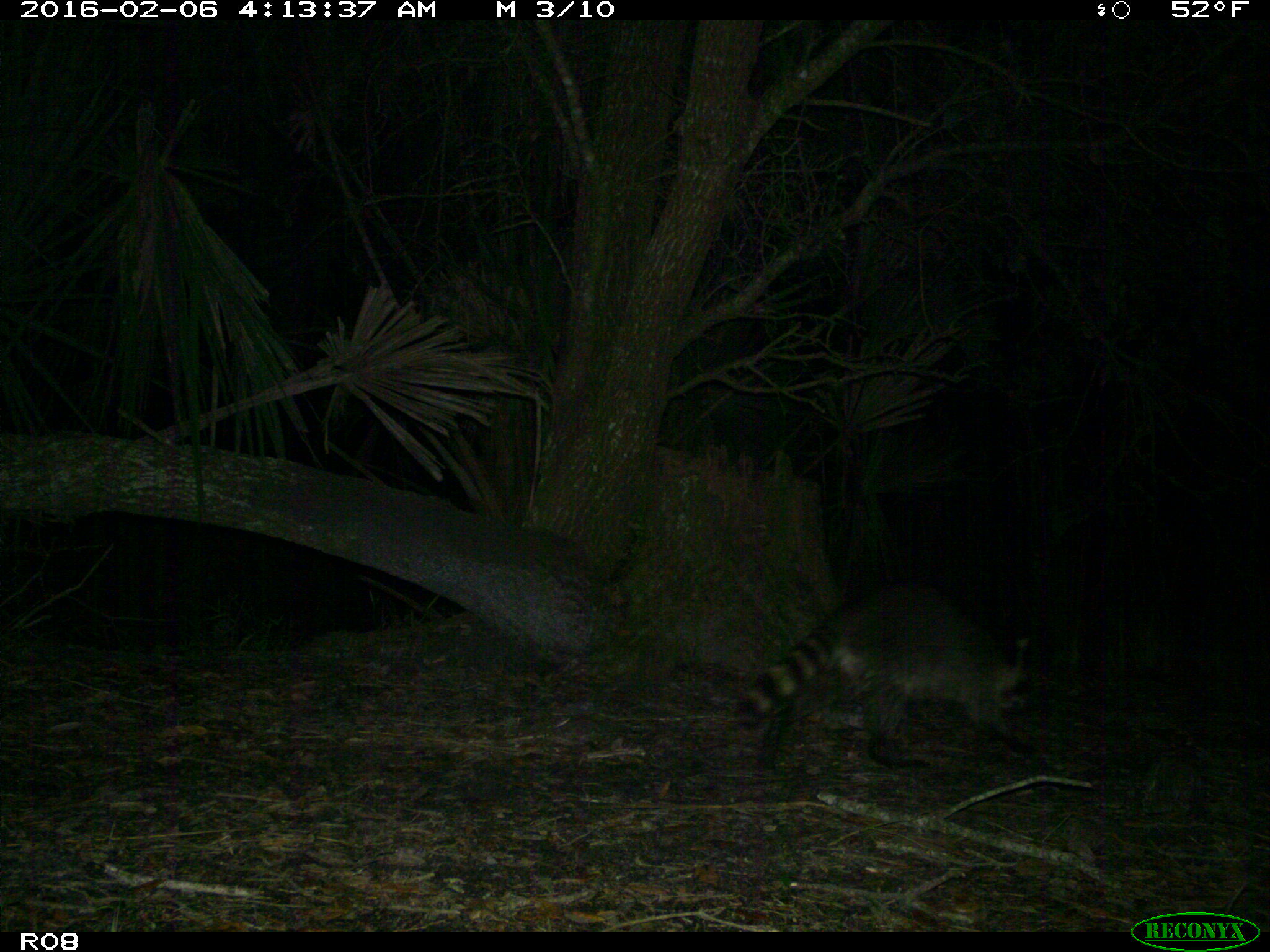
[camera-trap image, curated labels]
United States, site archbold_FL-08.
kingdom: Animalia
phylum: Chordata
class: Mammalia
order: Carnivora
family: Procyonidae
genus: Procyon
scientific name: Procyon lotor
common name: common raccoon